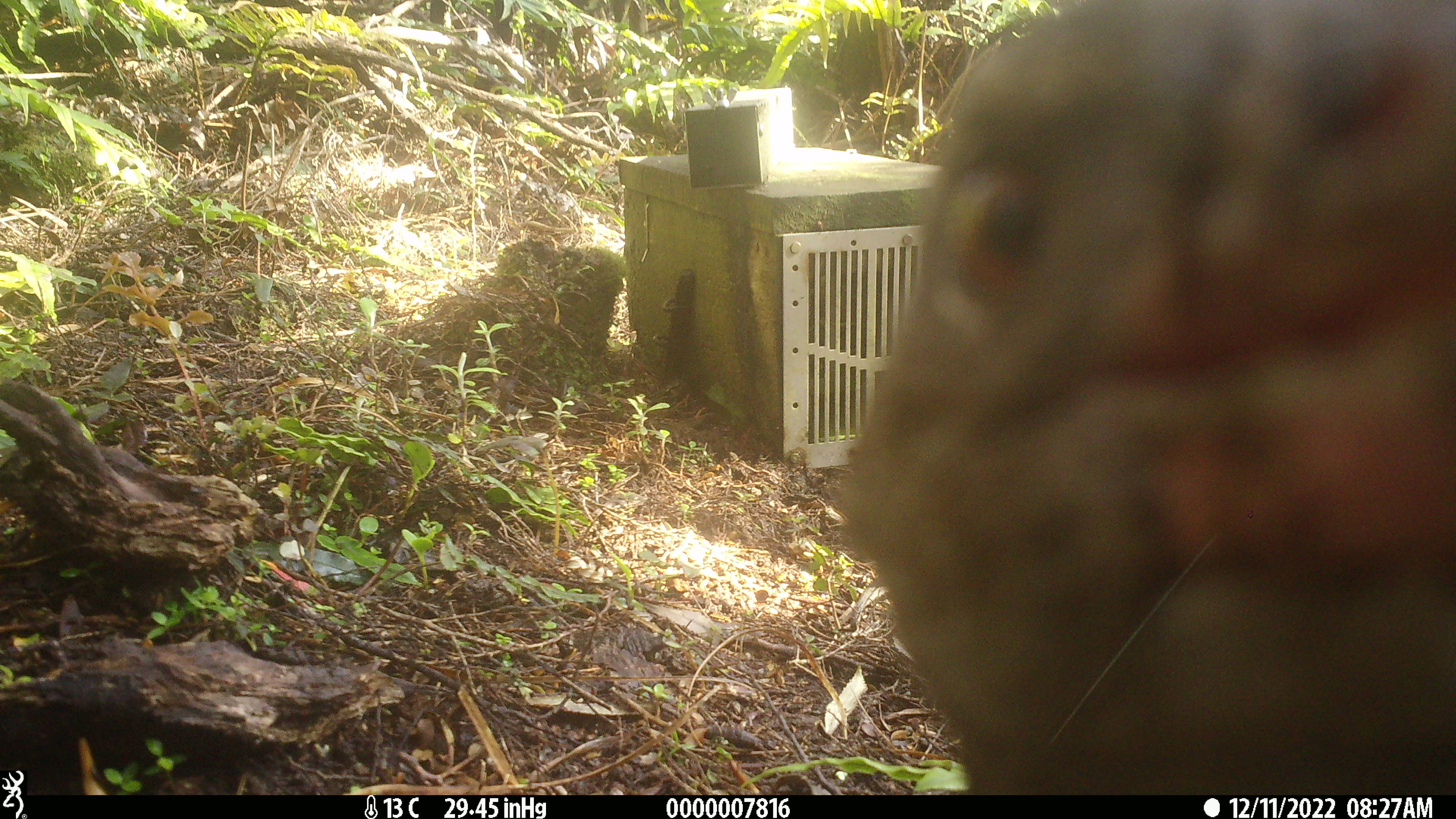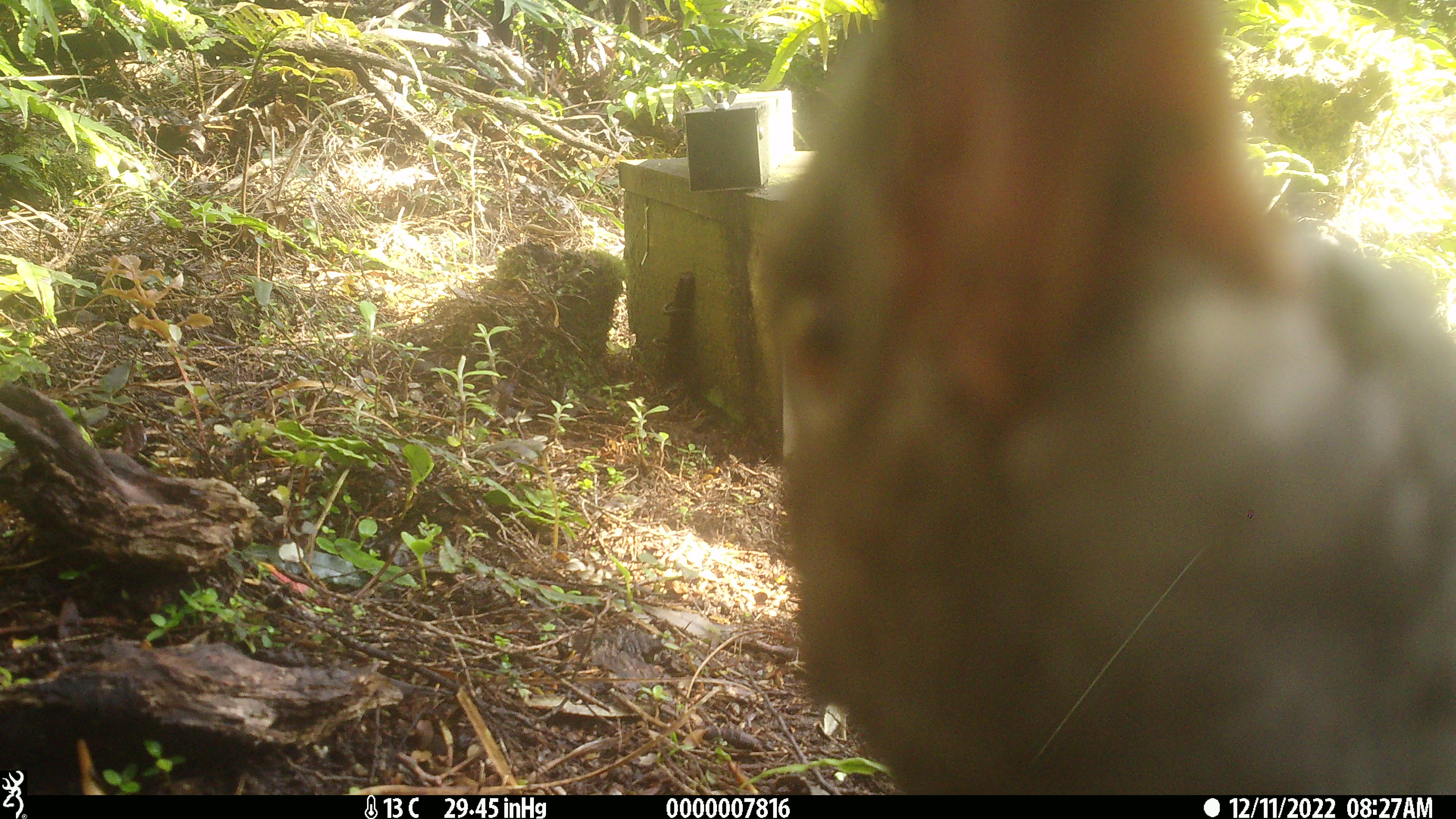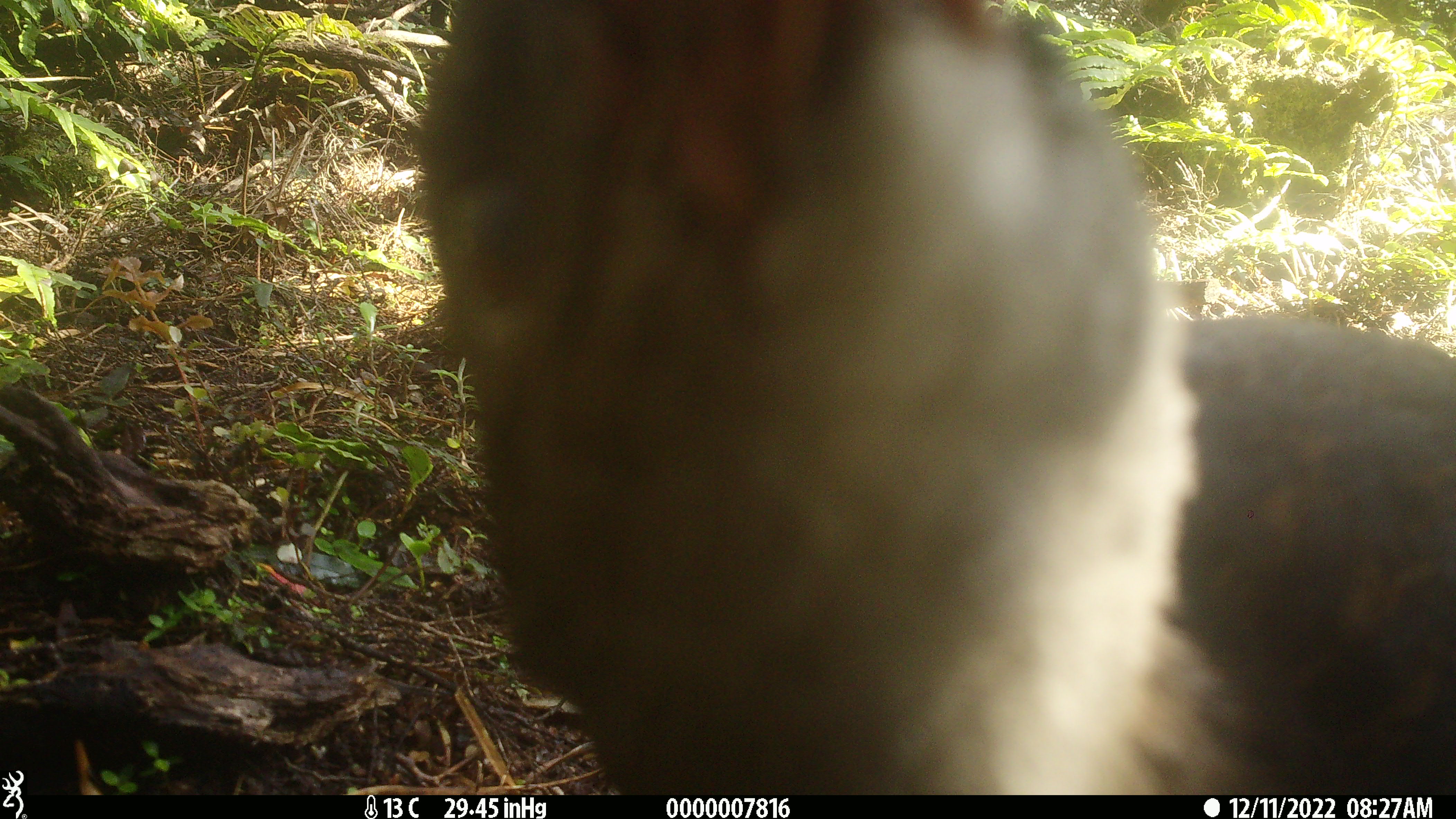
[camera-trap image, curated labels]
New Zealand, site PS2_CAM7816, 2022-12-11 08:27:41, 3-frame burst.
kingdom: Animalia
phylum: Chordata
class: Aves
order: Gruiformes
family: Rallidae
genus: Gallirallus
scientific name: Gallirallus australis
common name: weka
Weka (Gallirallus australis).